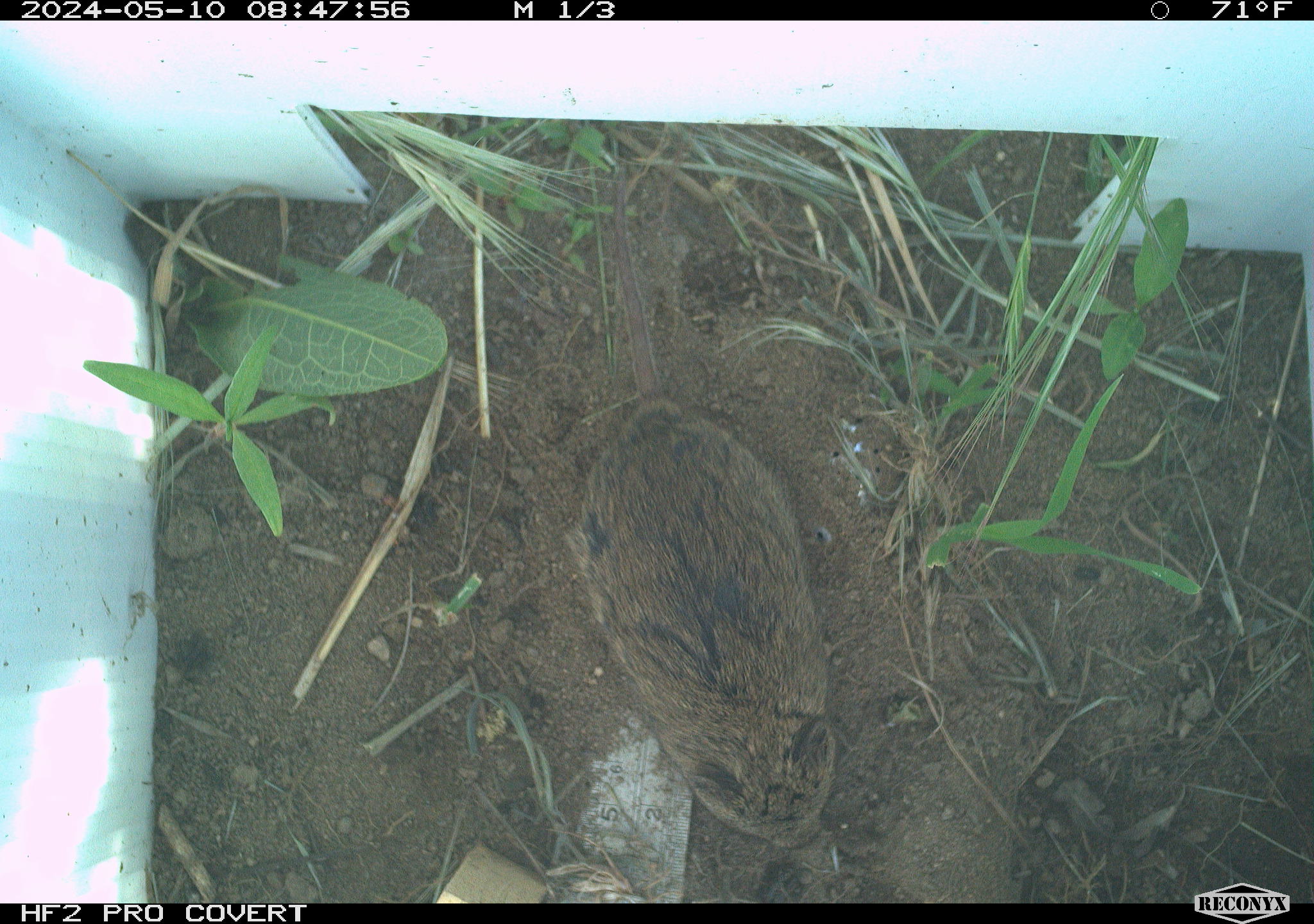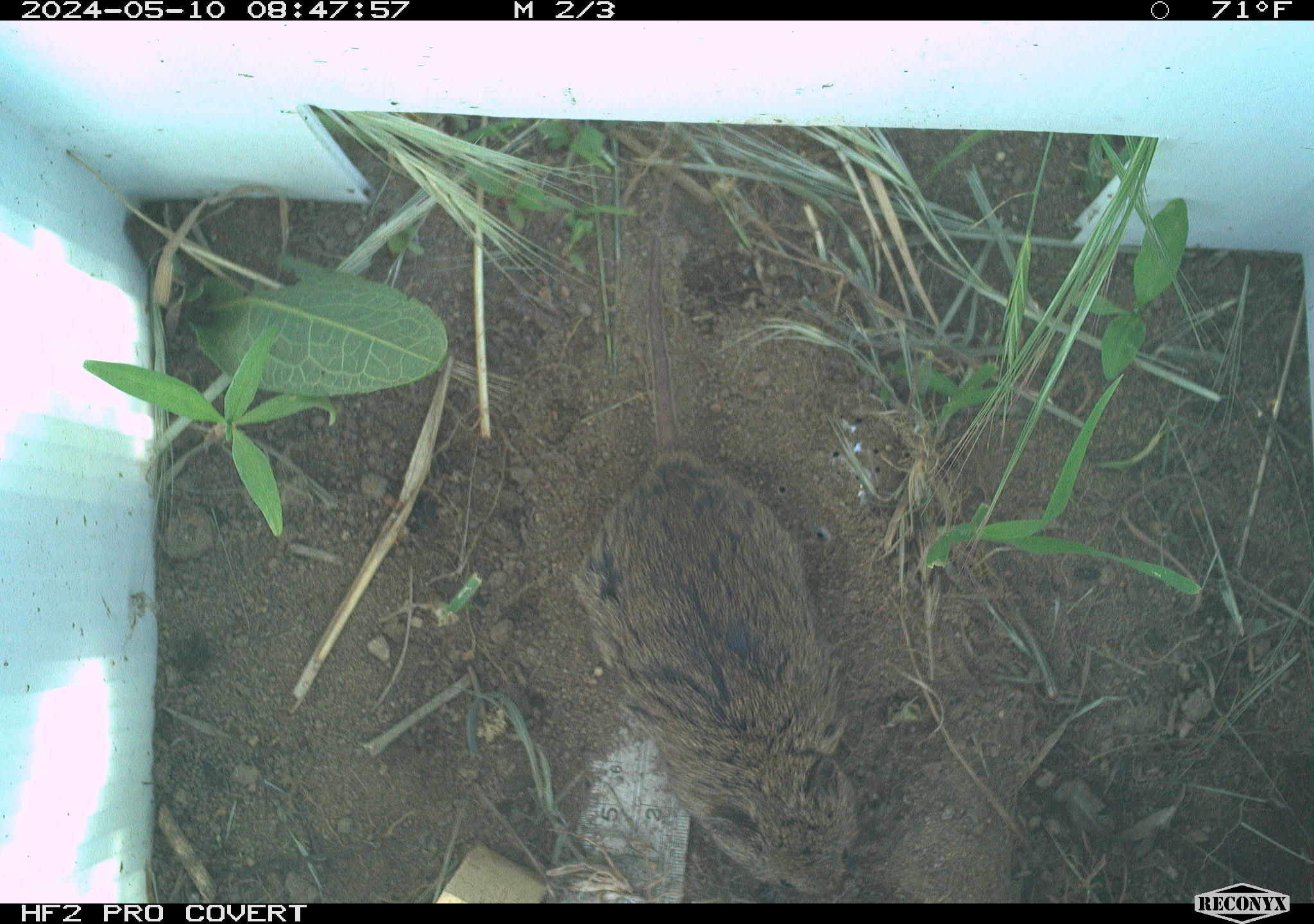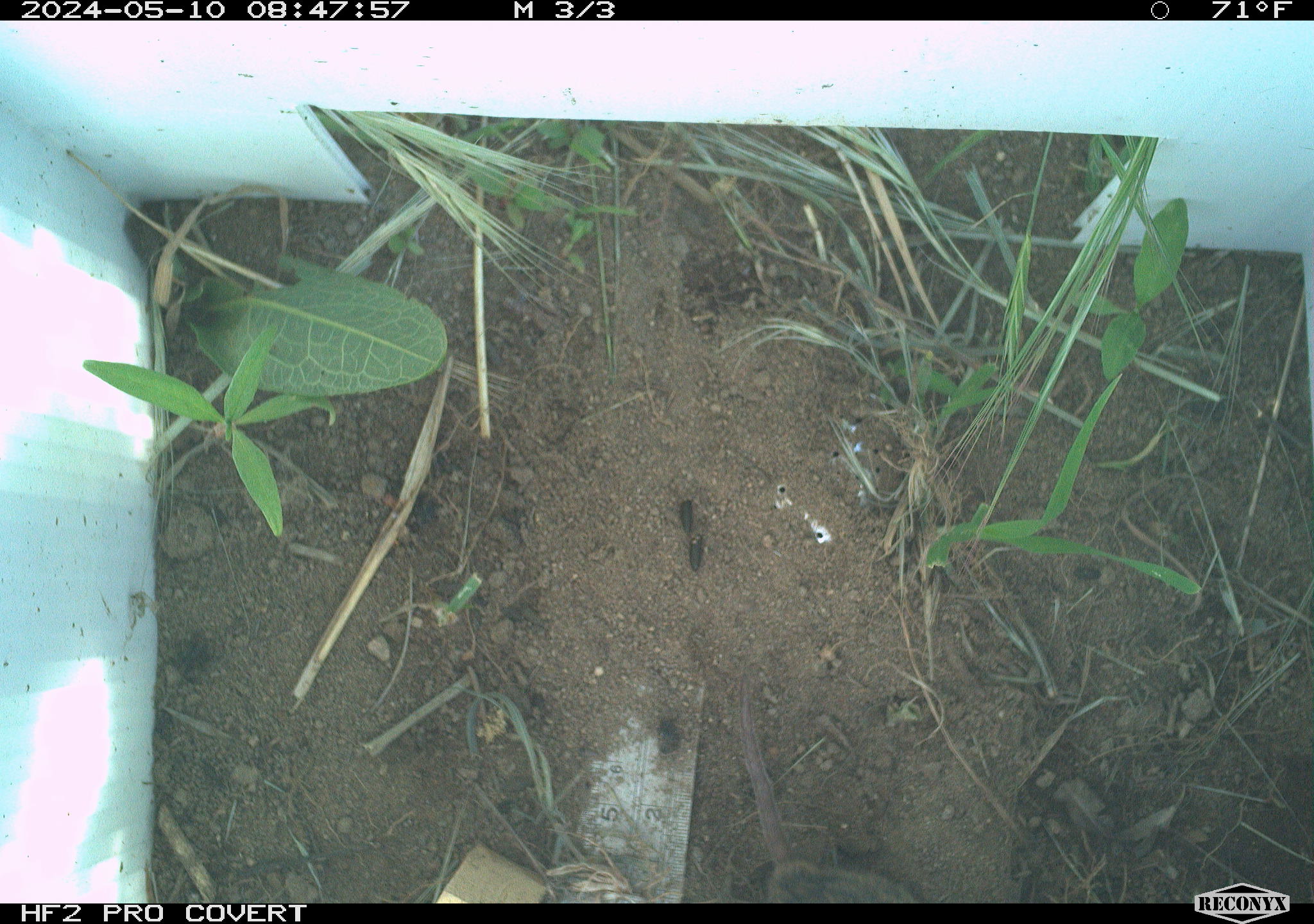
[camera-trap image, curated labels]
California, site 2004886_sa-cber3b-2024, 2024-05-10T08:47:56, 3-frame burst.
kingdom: Animalia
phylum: Chordata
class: Mammalia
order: Rodentia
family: Cricetidae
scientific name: Arvicolinae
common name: voles, lemmings, and muskrats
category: arvicolinae subfamily